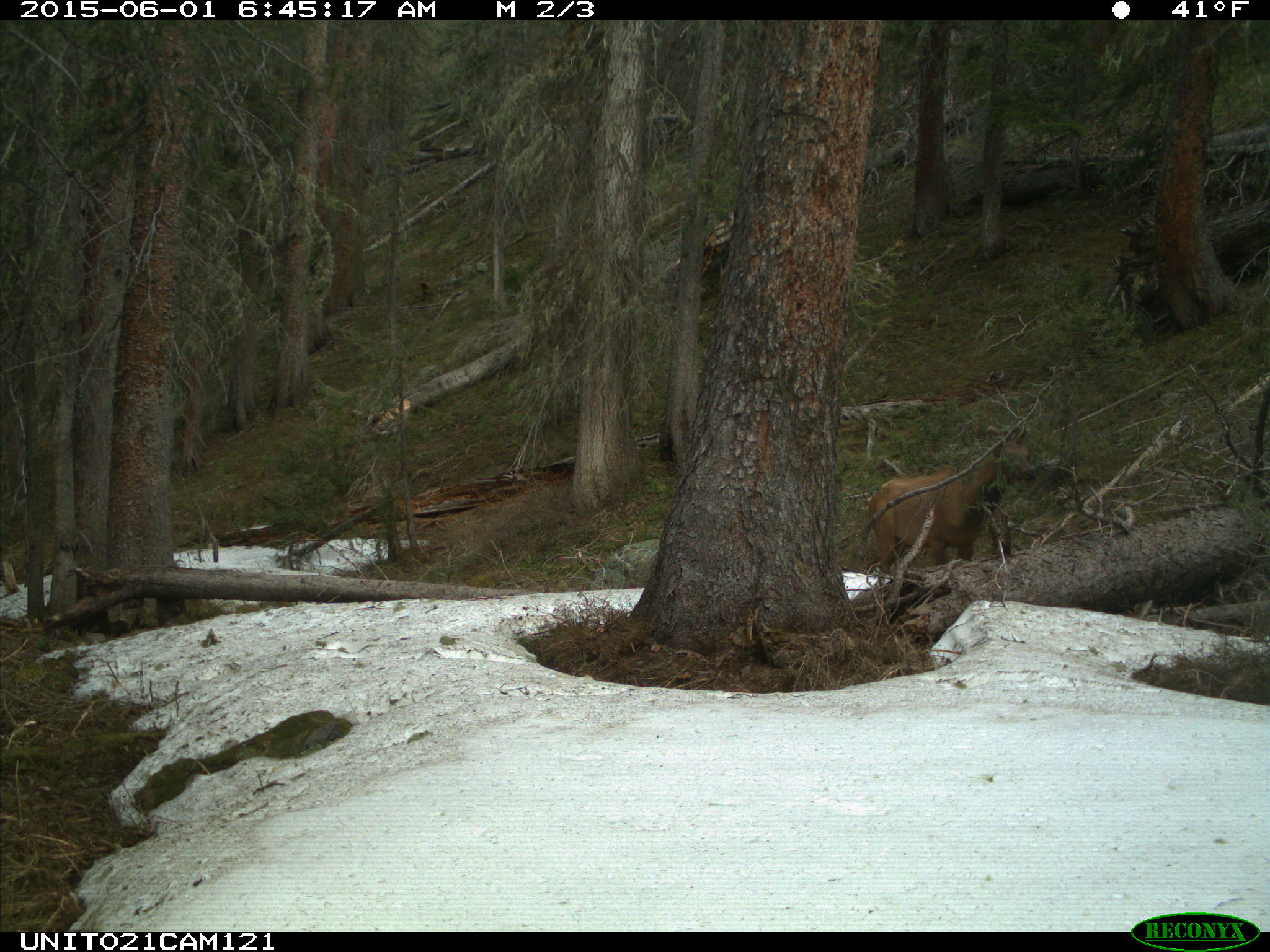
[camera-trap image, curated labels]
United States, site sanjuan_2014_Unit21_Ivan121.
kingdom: Animalia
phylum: Chordata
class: Mammalia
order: Artiodactyla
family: Cervidae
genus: Cervus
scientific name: Cervus elaphus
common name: red deer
Cervus elaphus (red deer).